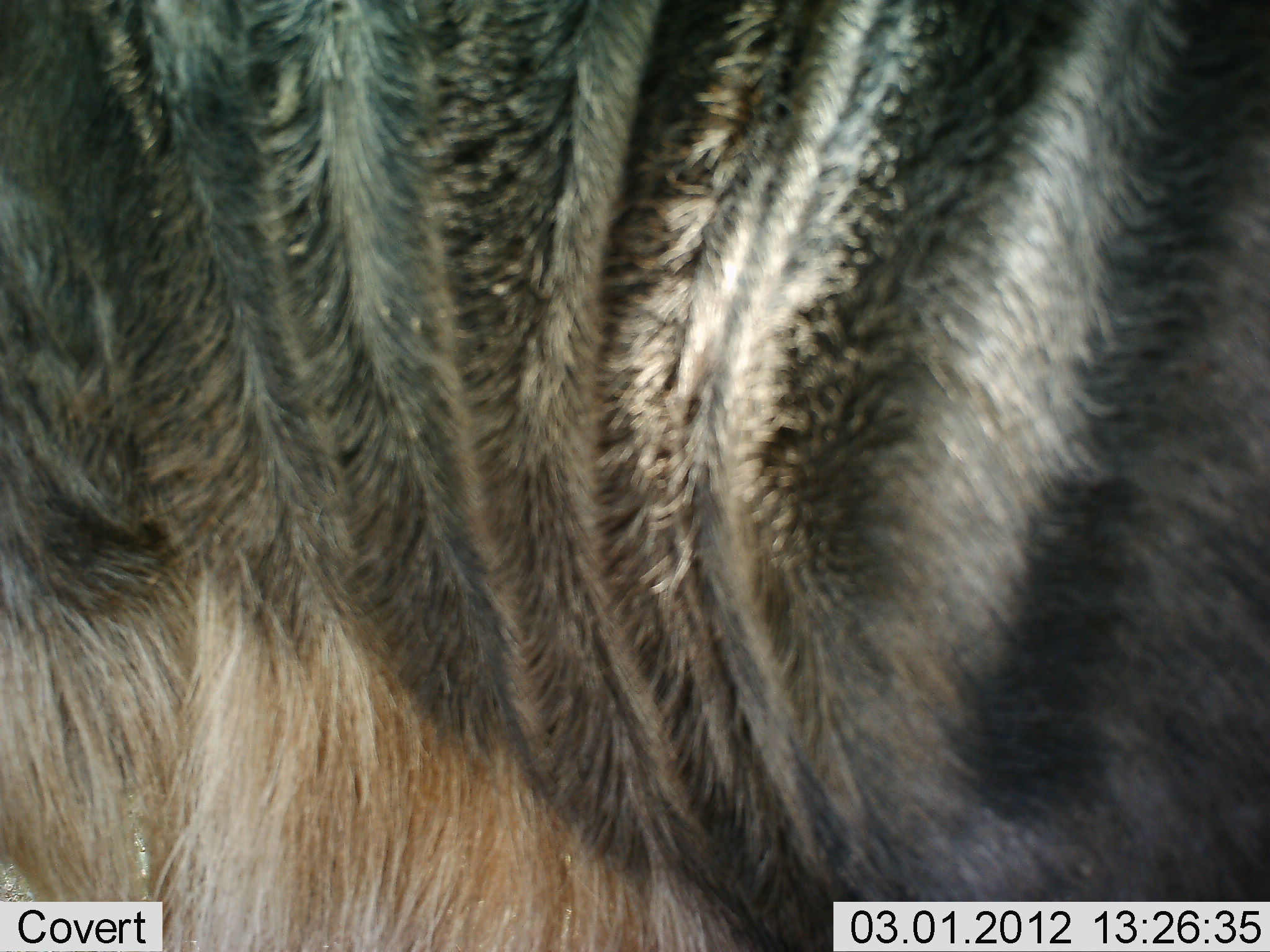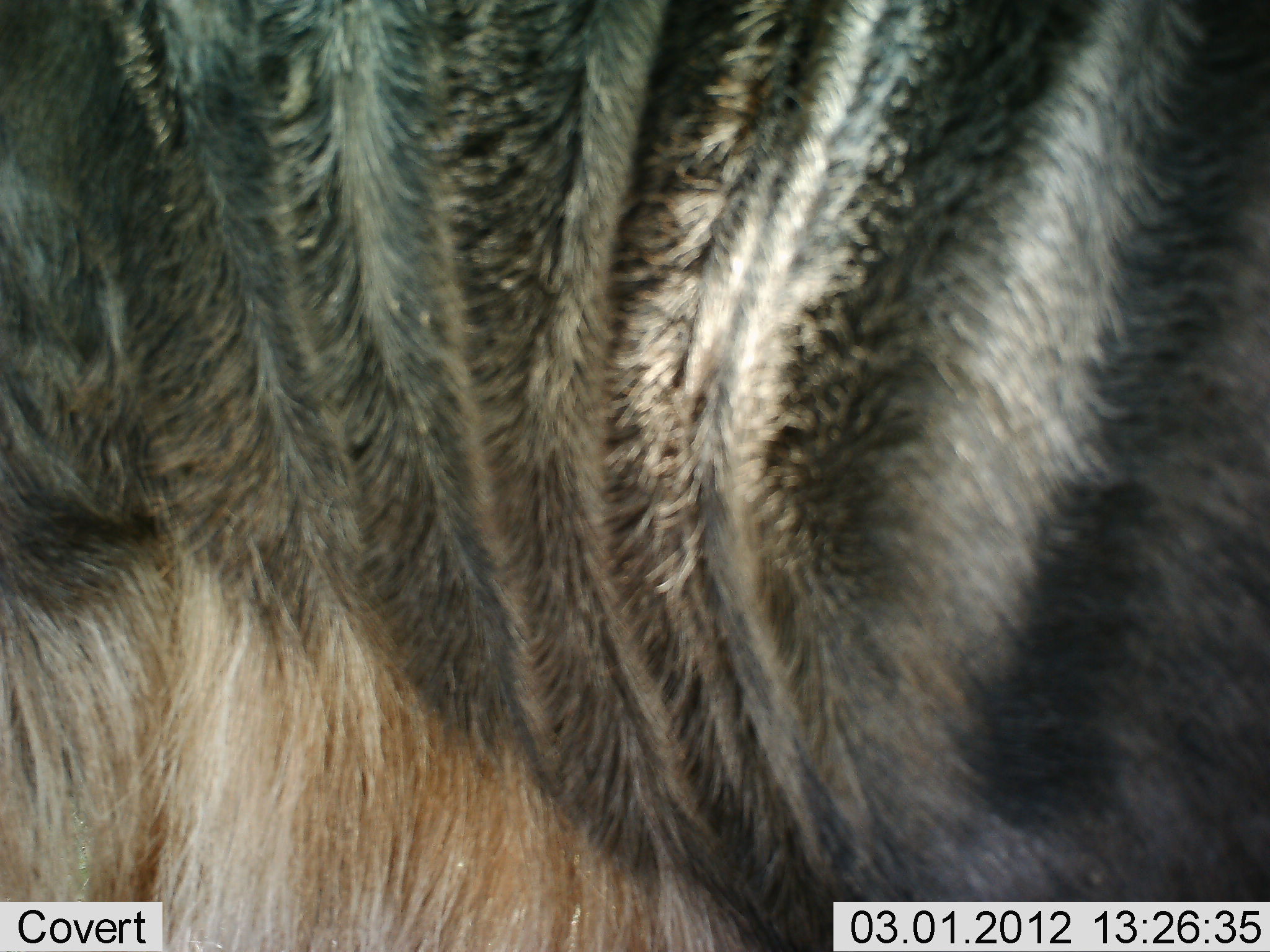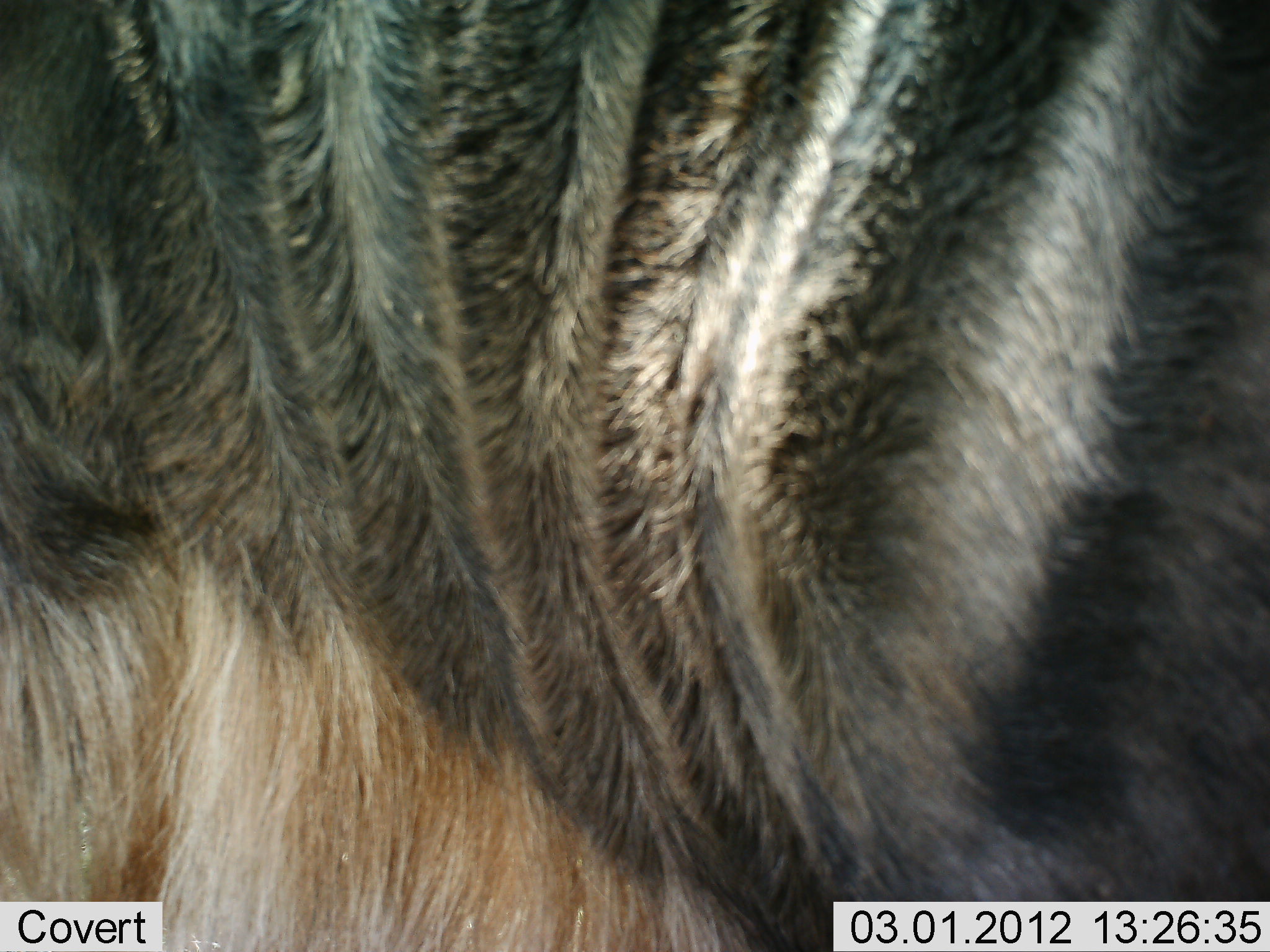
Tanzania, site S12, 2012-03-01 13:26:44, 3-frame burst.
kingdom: Animalia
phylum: Chordata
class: Mammalia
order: Artiodactyla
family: Bovidae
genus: Connochaetes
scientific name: Connochaetes taurinus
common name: blue wildebeest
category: wildebeest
Wildebeest (blue wildebeest) (Connochaetes taurinus), count 1. Behavior (volunteer vote fractions): standing 100%, resting 0%, moving 0%, interacting 0%. Young present (vote fraction): 0%. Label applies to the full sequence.